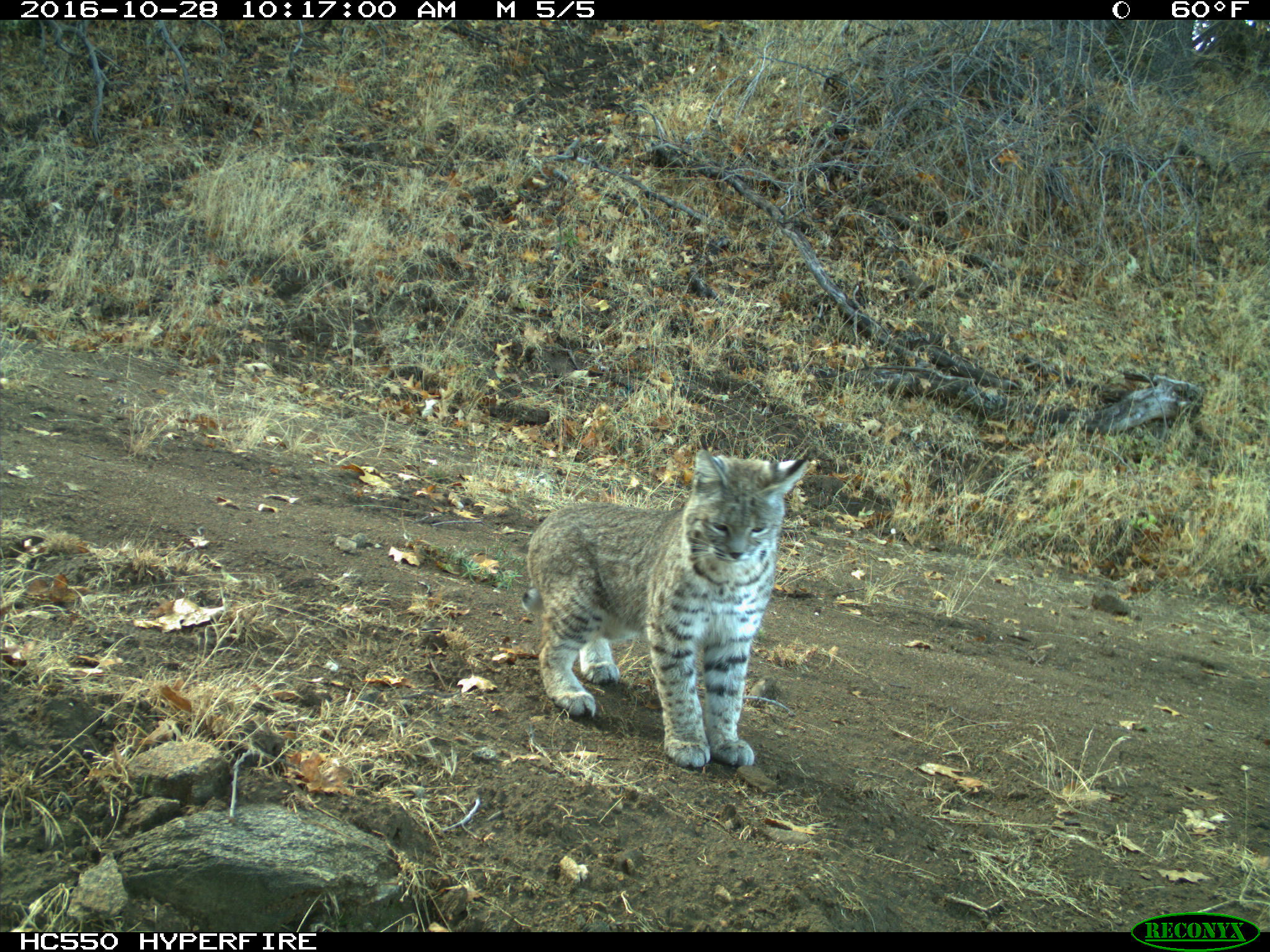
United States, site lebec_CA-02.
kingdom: Animalia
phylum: Chordata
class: Mammalia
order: Carnivora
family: Felidae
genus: Lynx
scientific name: Lynx rufus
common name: bobcat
Lynx rufus (bobcat).